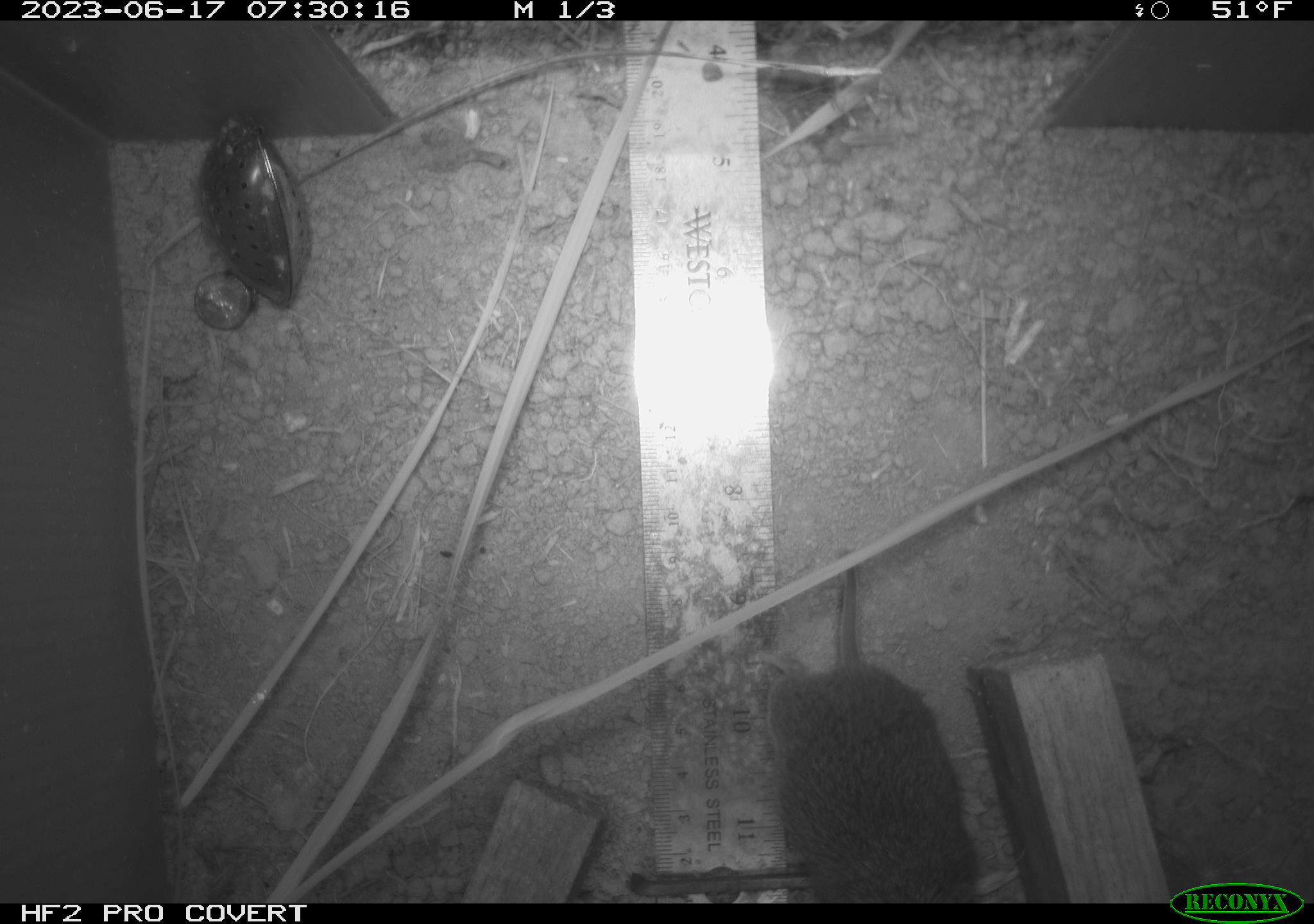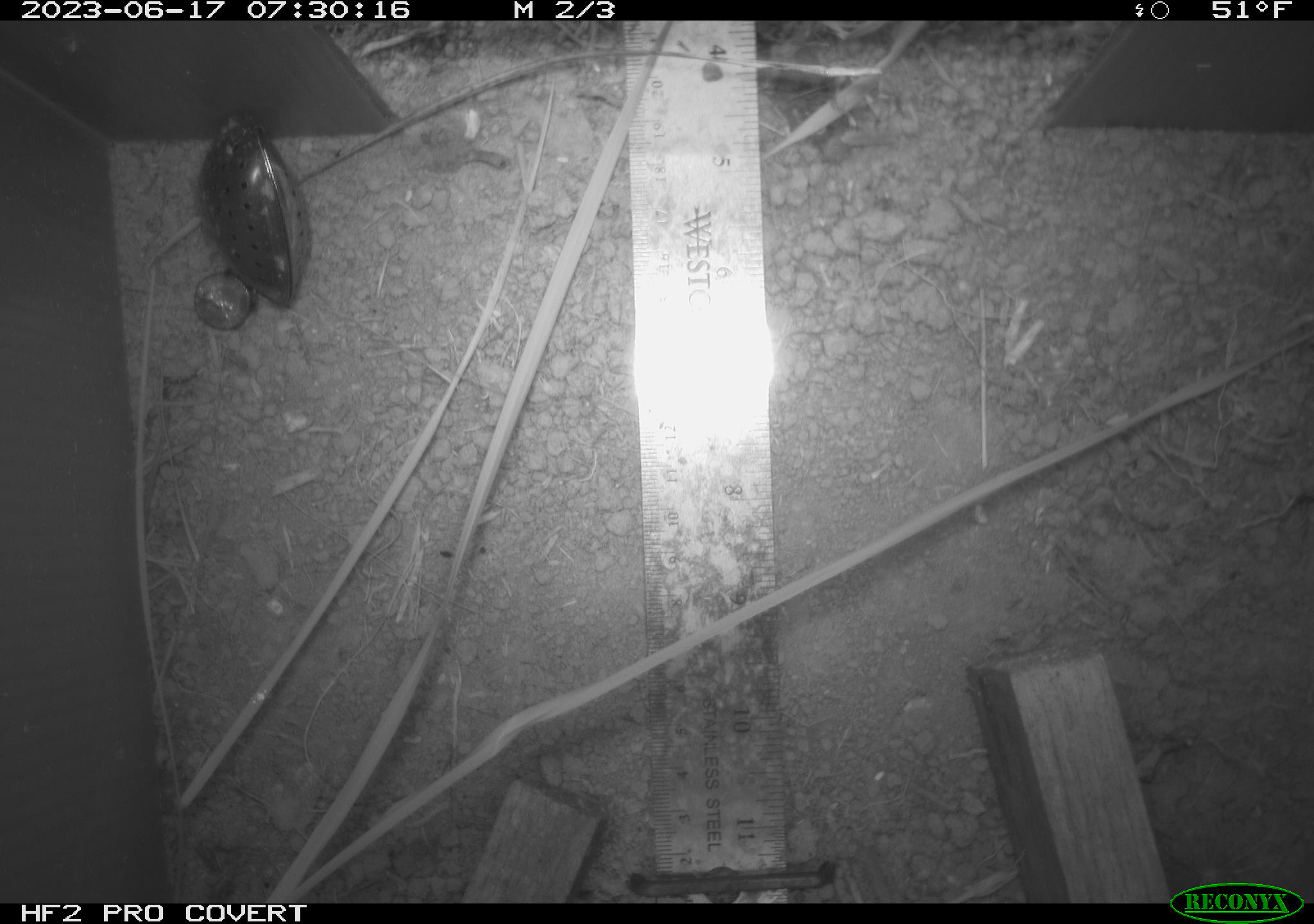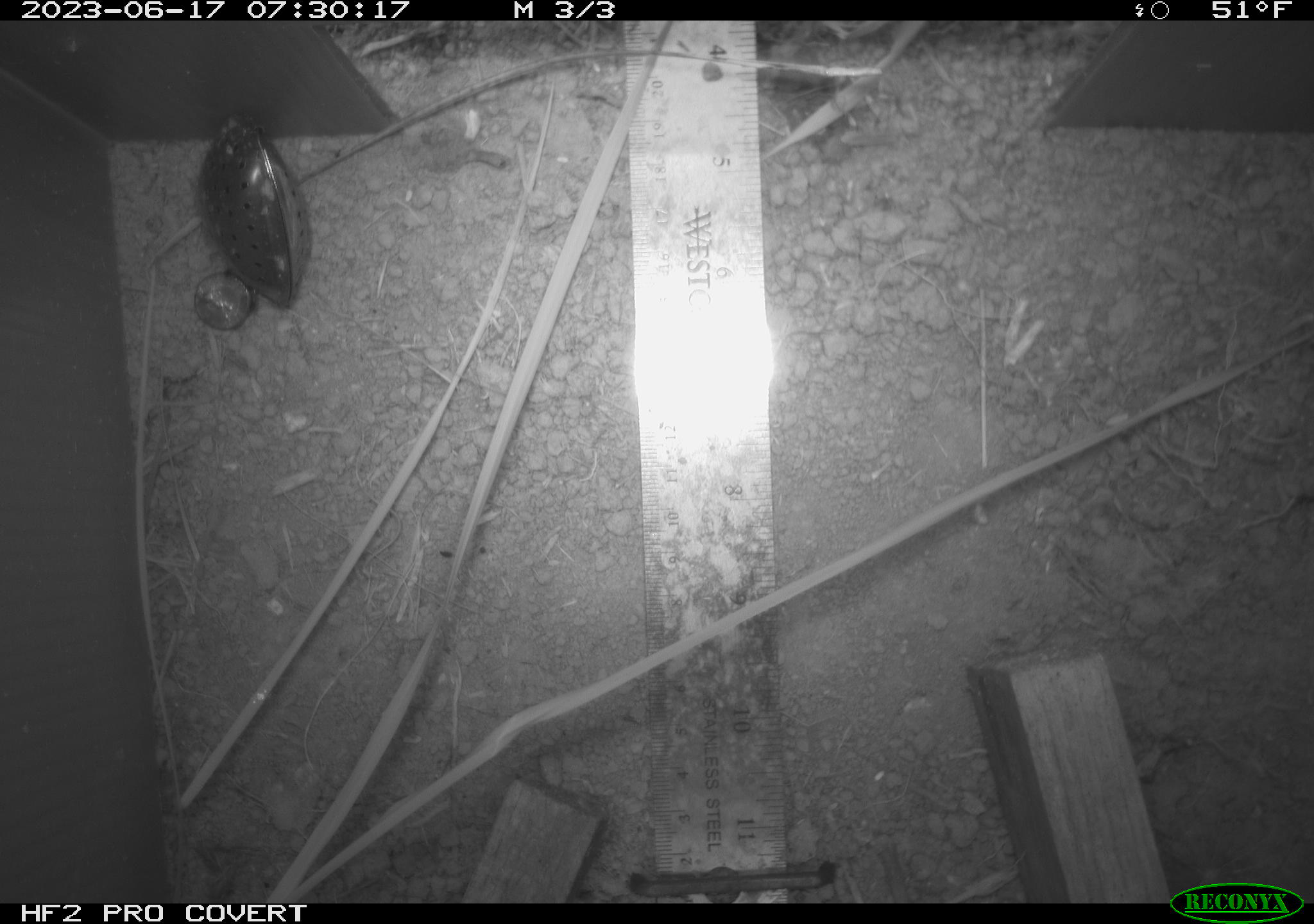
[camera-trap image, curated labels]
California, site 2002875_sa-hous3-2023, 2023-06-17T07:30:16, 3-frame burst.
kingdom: Animalia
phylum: Chordata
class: Mammalia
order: Rodentia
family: Cricetidae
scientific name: Arvicolinae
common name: voles, lemmings, and muskrats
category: arvicolinae subfamily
Arvicolinae subfamily (voles, lemmings, and muskrats) (Arvicolinae).